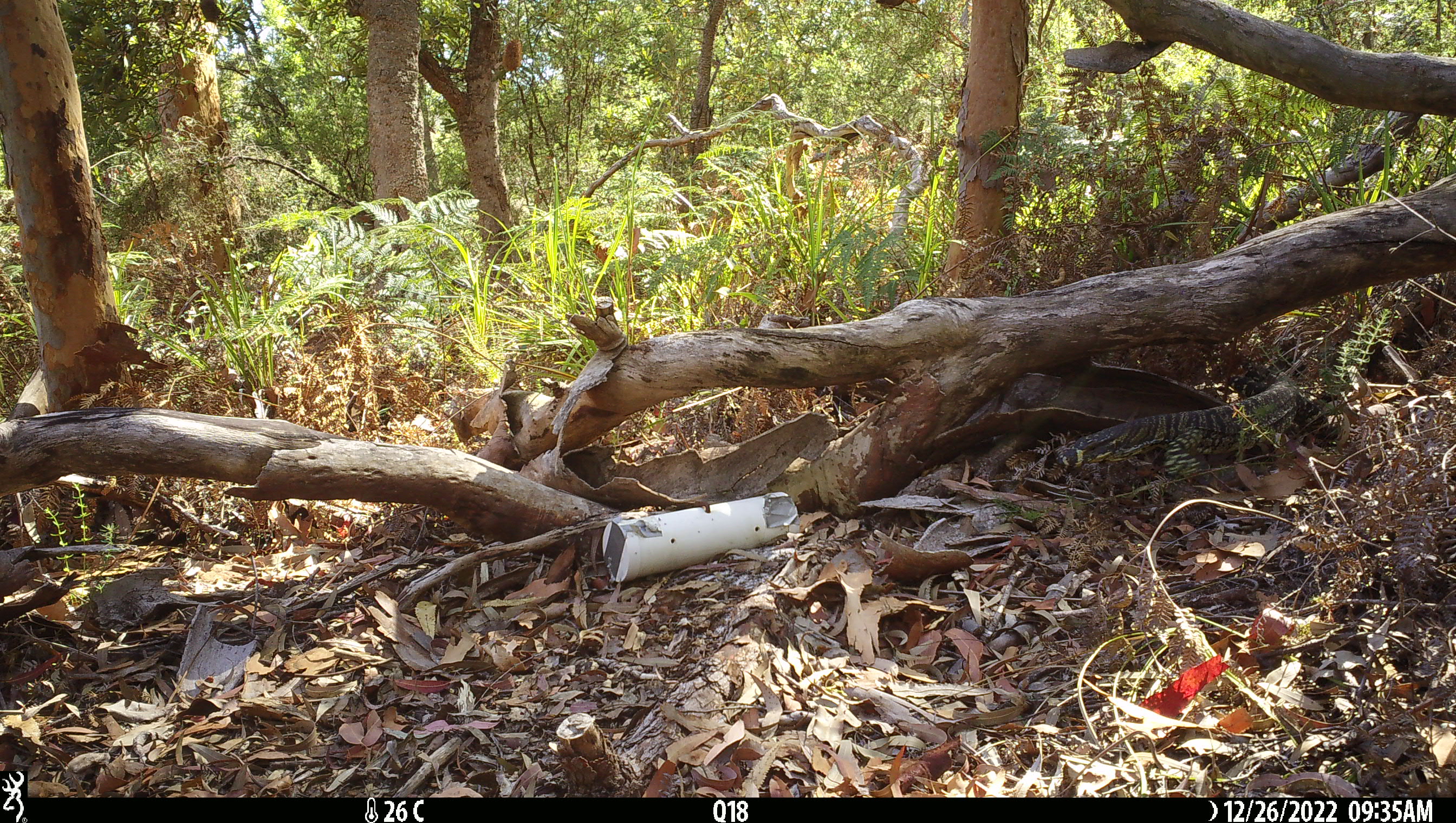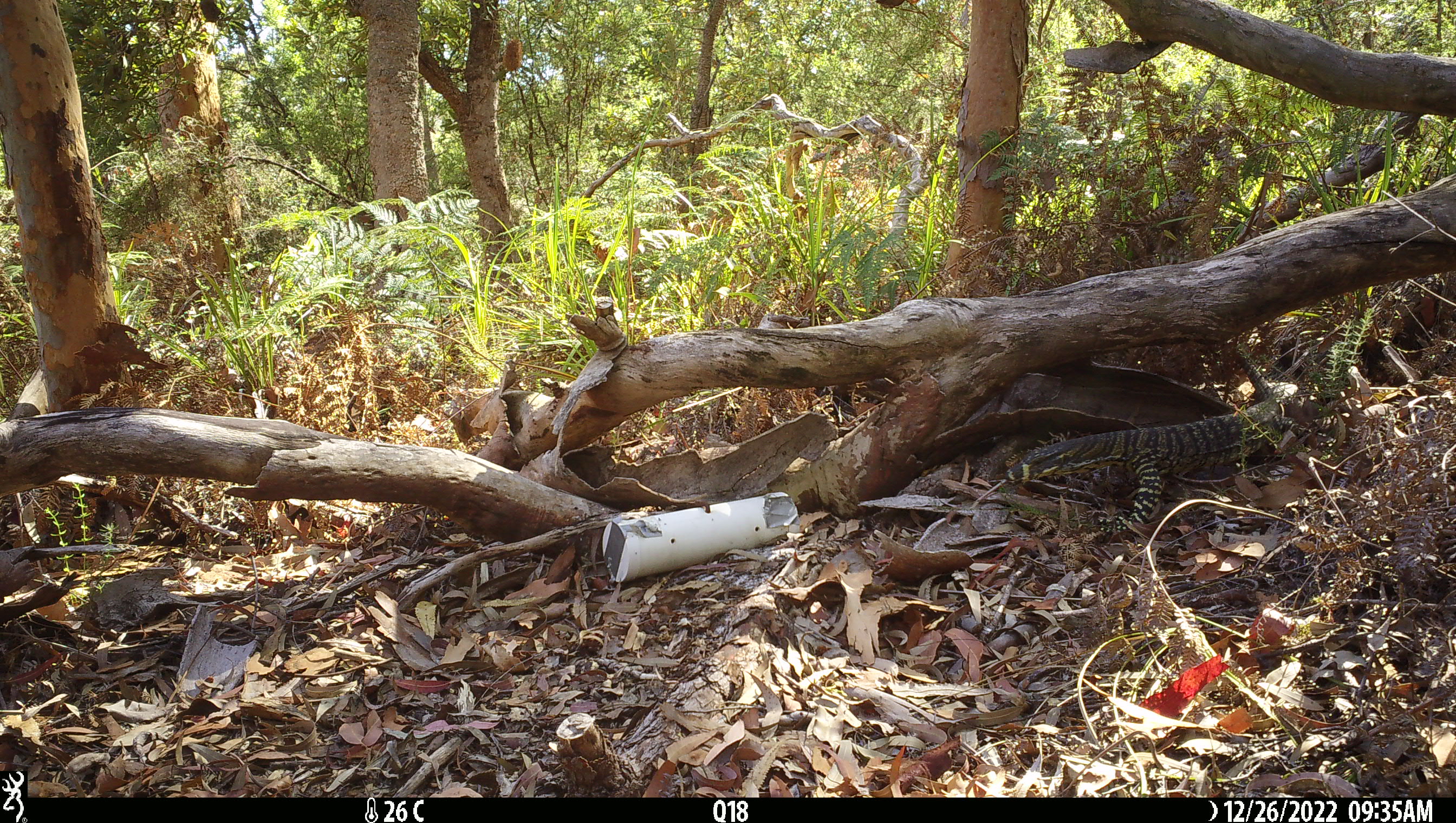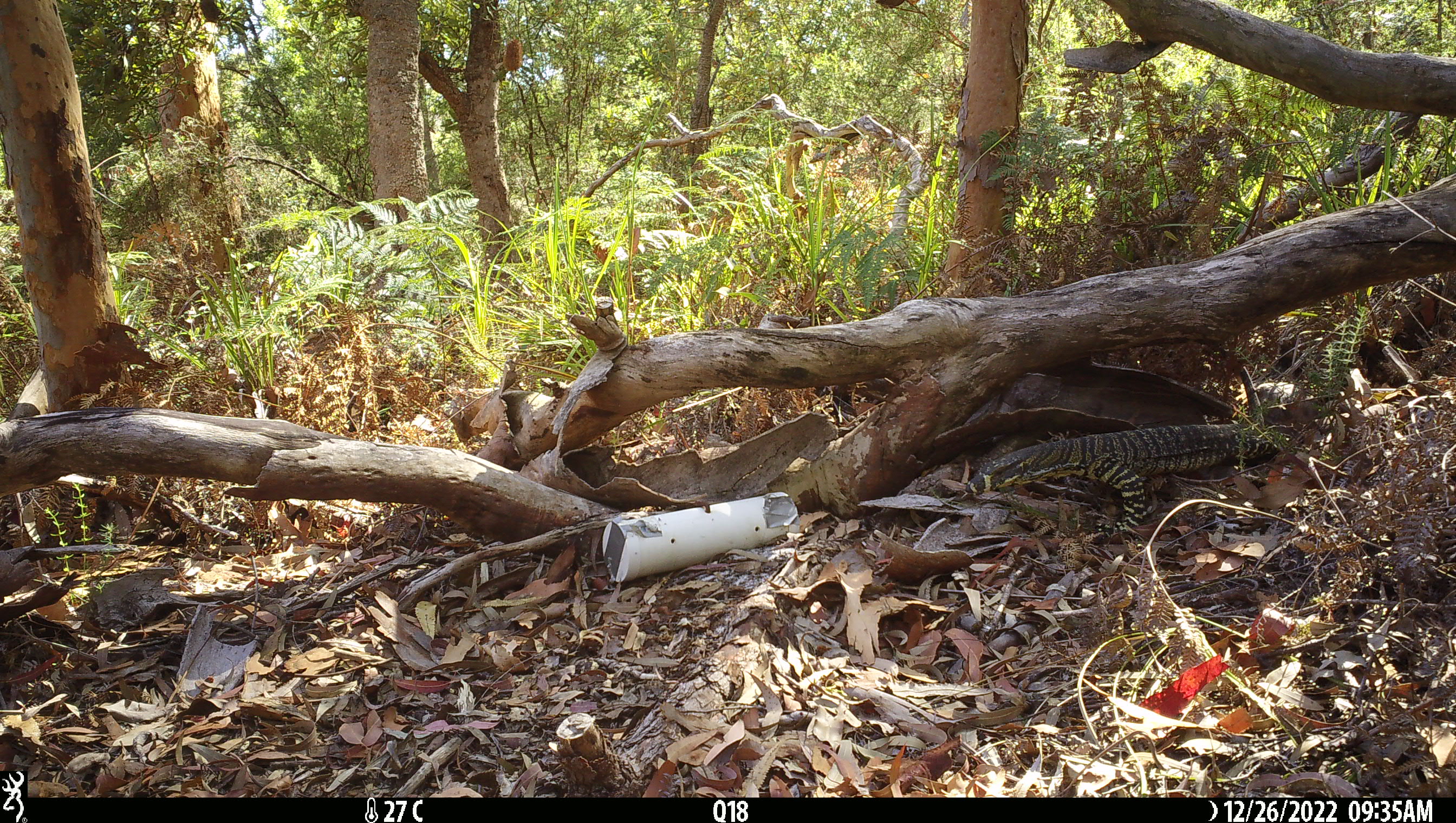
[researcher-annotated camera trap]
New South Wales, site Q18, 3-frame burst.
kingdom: Animalia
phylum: Chordata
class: Reptilia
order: Squamata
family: Varanidae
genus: Varanus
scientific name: Varanus varius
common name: lace monitor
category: goanna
Goanna (lace monitor) (Varanus varius).